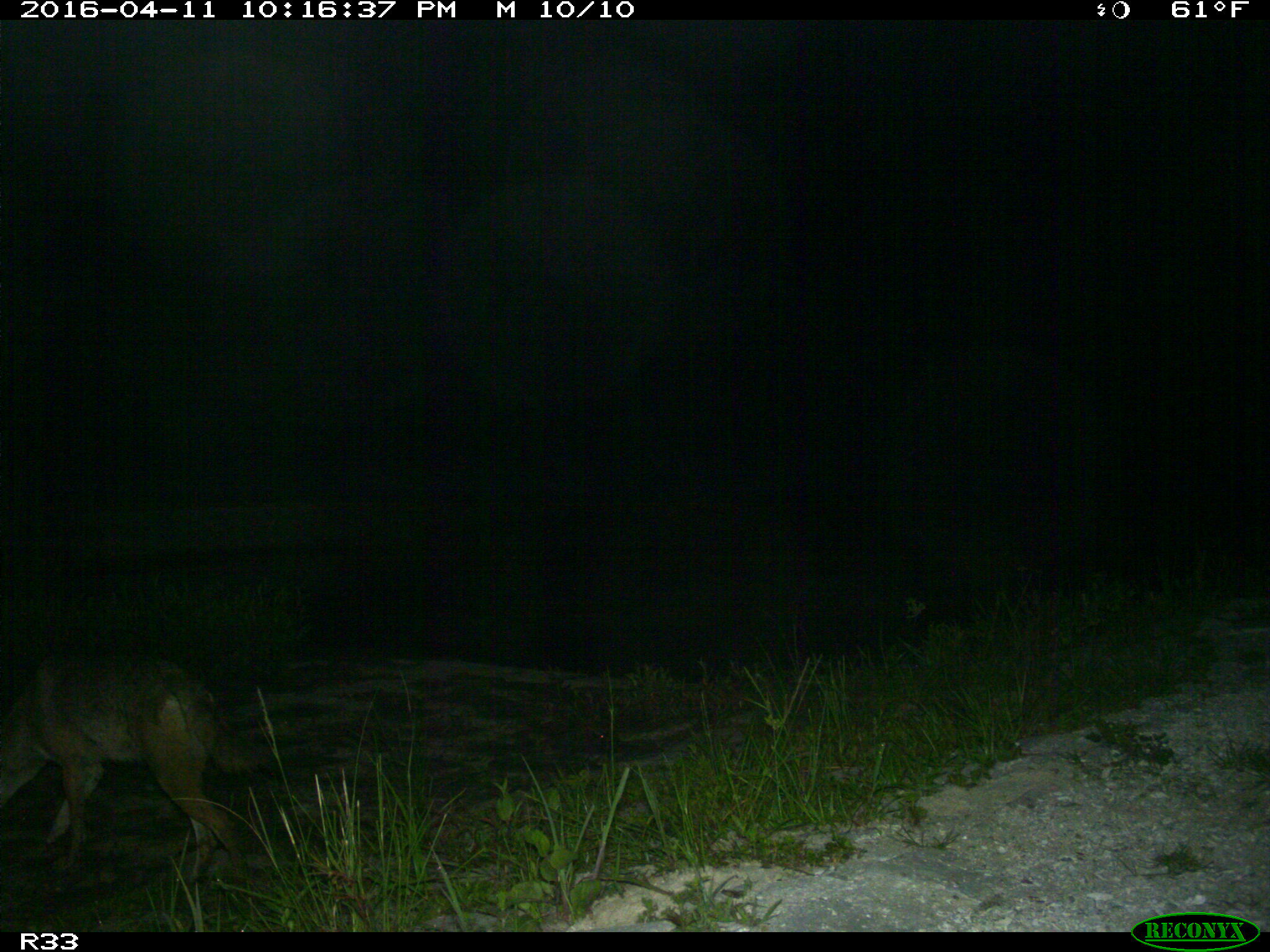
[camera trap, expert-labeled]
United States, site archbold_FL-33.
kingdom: Animalia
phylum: Chordata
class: Mammalia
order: Carnivora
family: Canidae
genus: Canis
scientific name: Canis latrans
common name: coyote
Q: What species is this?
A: Canis latrans (coyote).